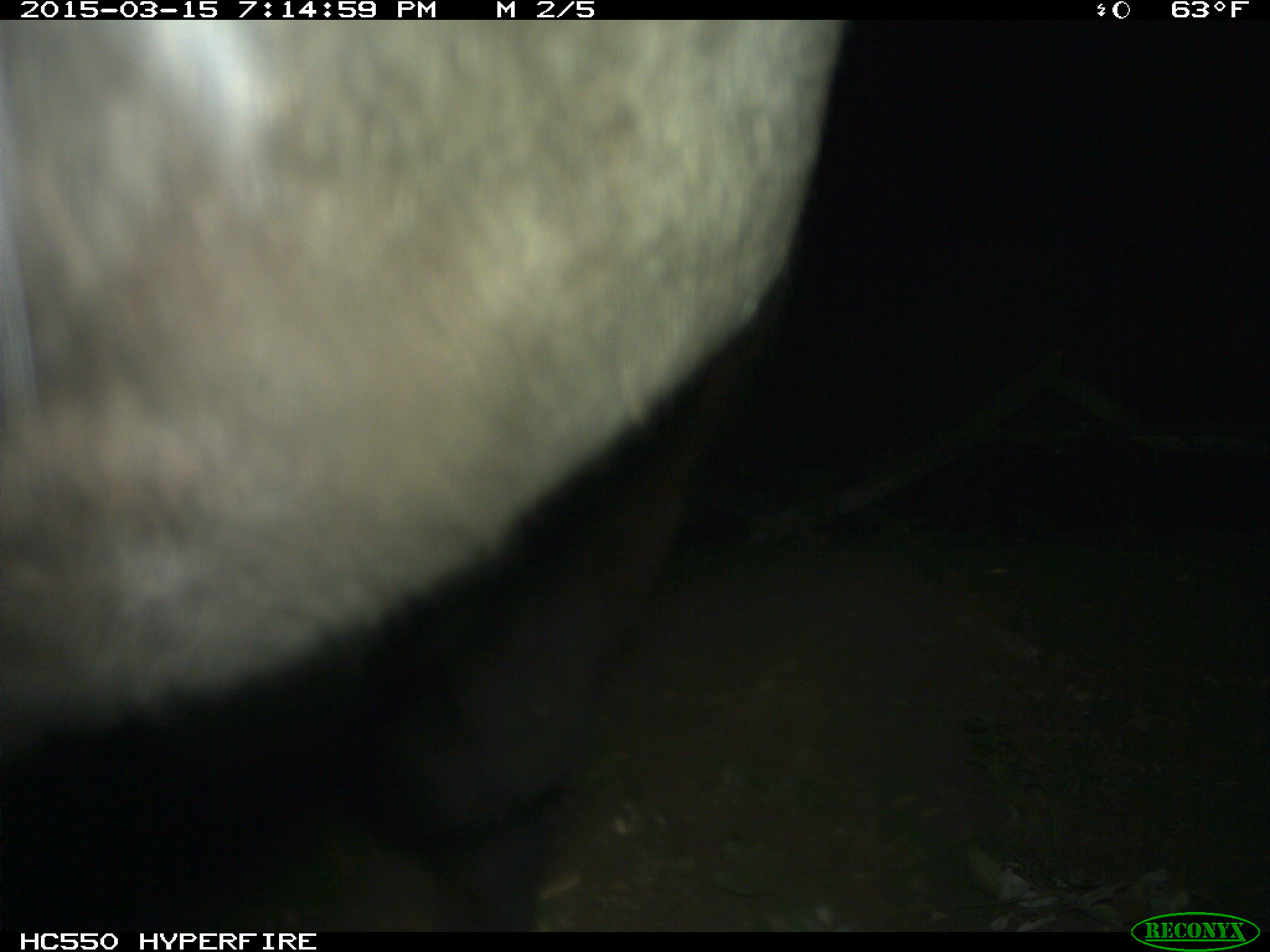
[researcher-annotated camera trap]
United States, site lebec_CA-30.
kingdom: Animalia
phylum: Chordata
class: Mammalia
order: Artiodactyla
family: Bovidae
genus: Bos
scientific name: Bos taurus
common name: domestic cow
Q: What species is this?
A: Bos taurus (domestic cow).